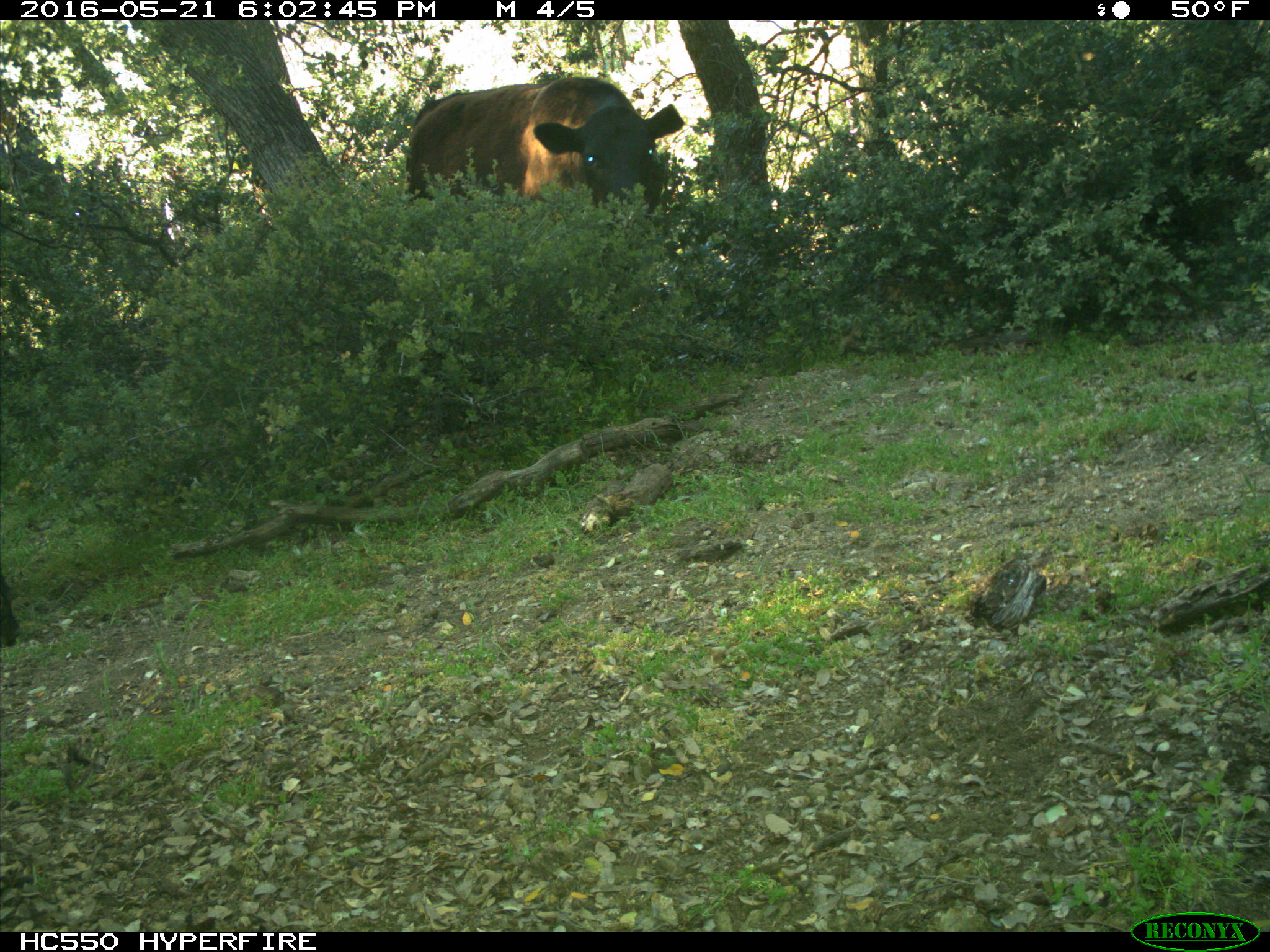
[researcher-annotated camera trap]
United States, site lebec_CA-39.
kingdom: Animalia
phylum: Chordata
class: Mammalia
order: Artiodactyla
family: Bovidae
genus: Bos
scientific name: Bos taurus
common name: domestic cow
Bos taurus (domestic cow).